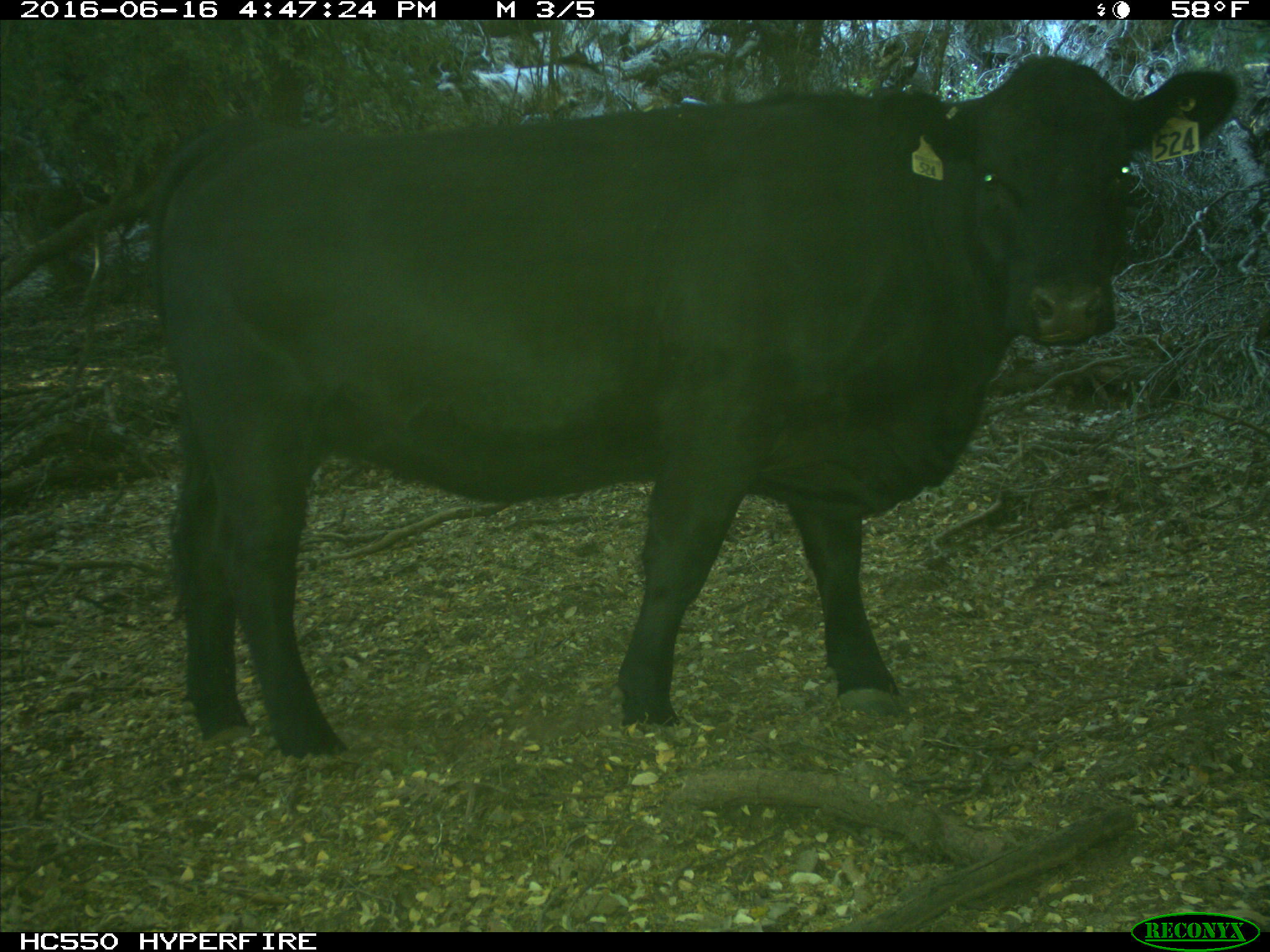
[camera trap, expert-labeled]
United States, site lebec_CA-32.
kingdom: Animalia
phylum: Chordata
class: Mammalia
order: Artiodactyla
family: Bovidae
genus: Bos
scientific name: Bos taurus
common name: domestic cow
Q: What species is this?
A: Bos taurus (domestic cow).